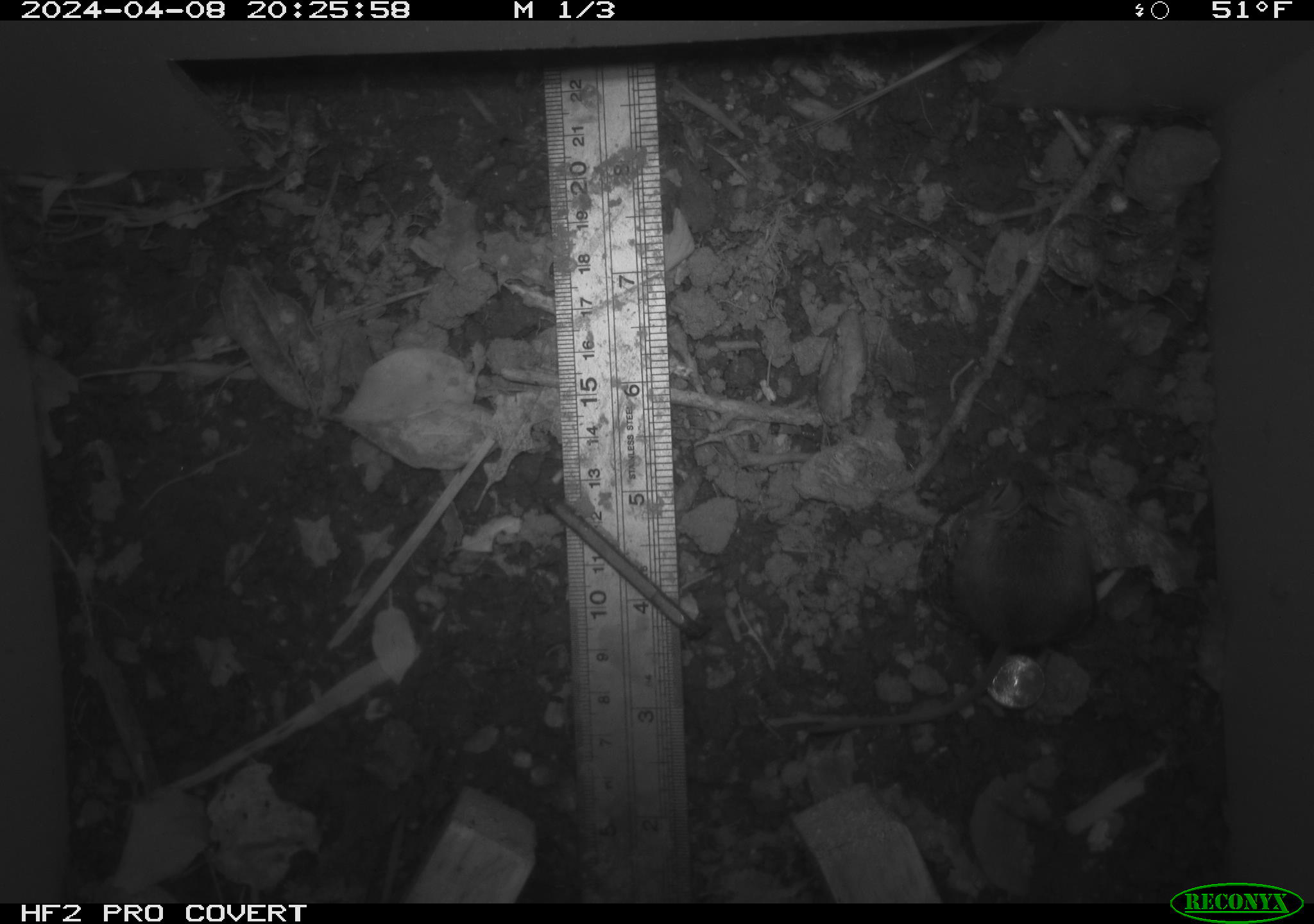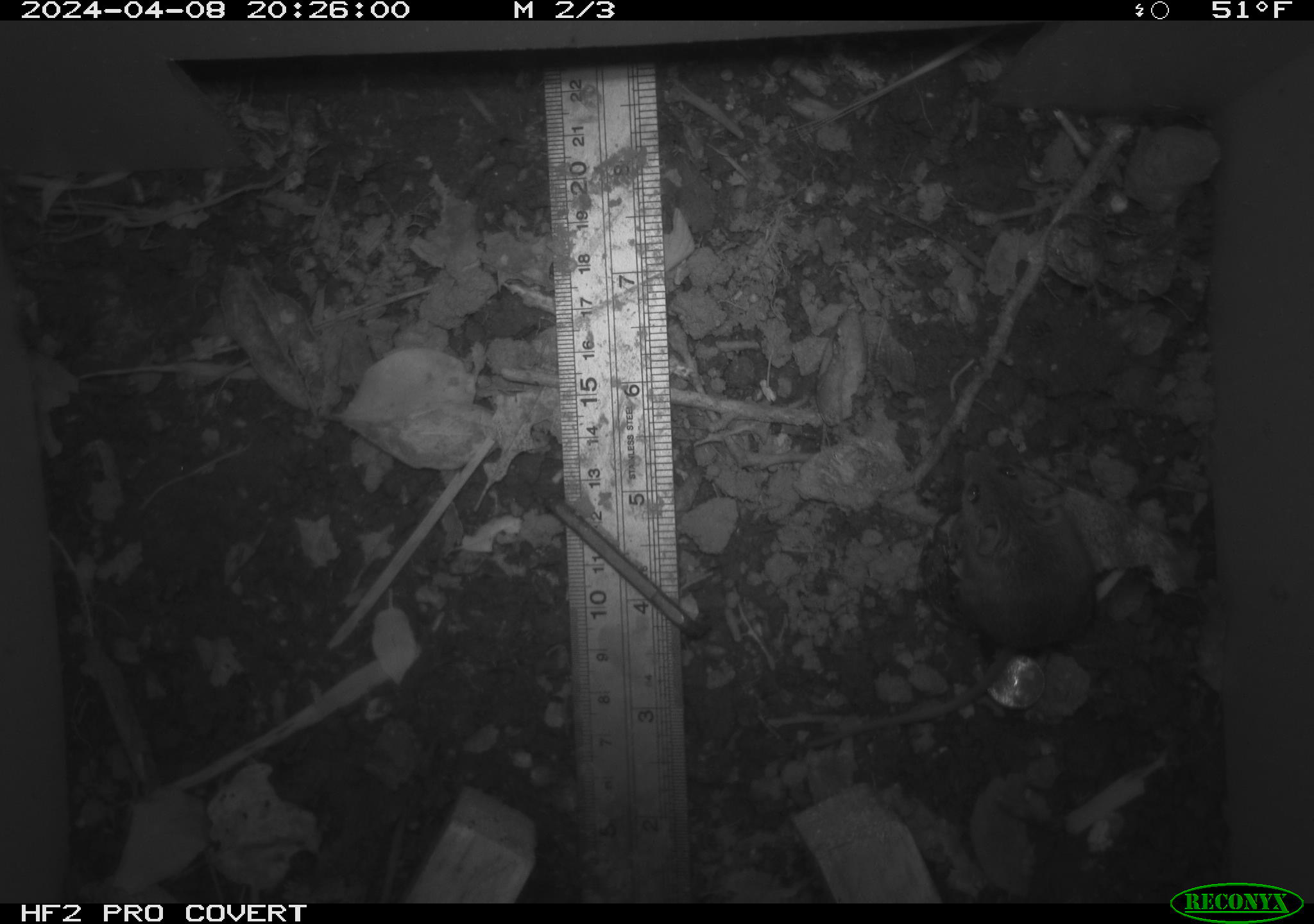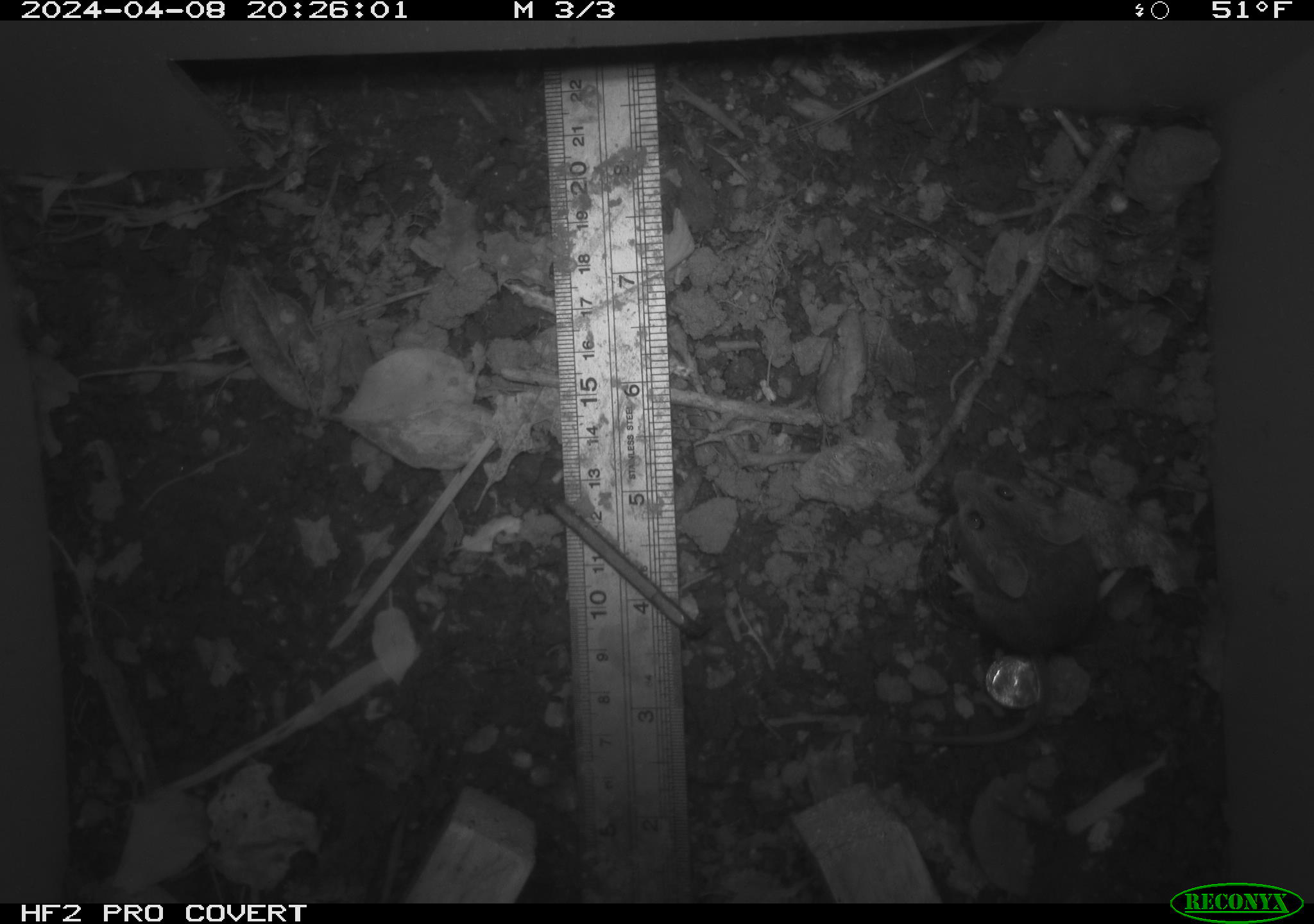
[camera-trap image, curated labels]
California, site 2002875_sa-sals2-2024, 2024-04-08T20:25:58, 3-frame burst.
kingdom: Animalia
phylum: Chordata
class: Mammalia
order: Rodentia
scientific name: Rodentia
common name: mouse species